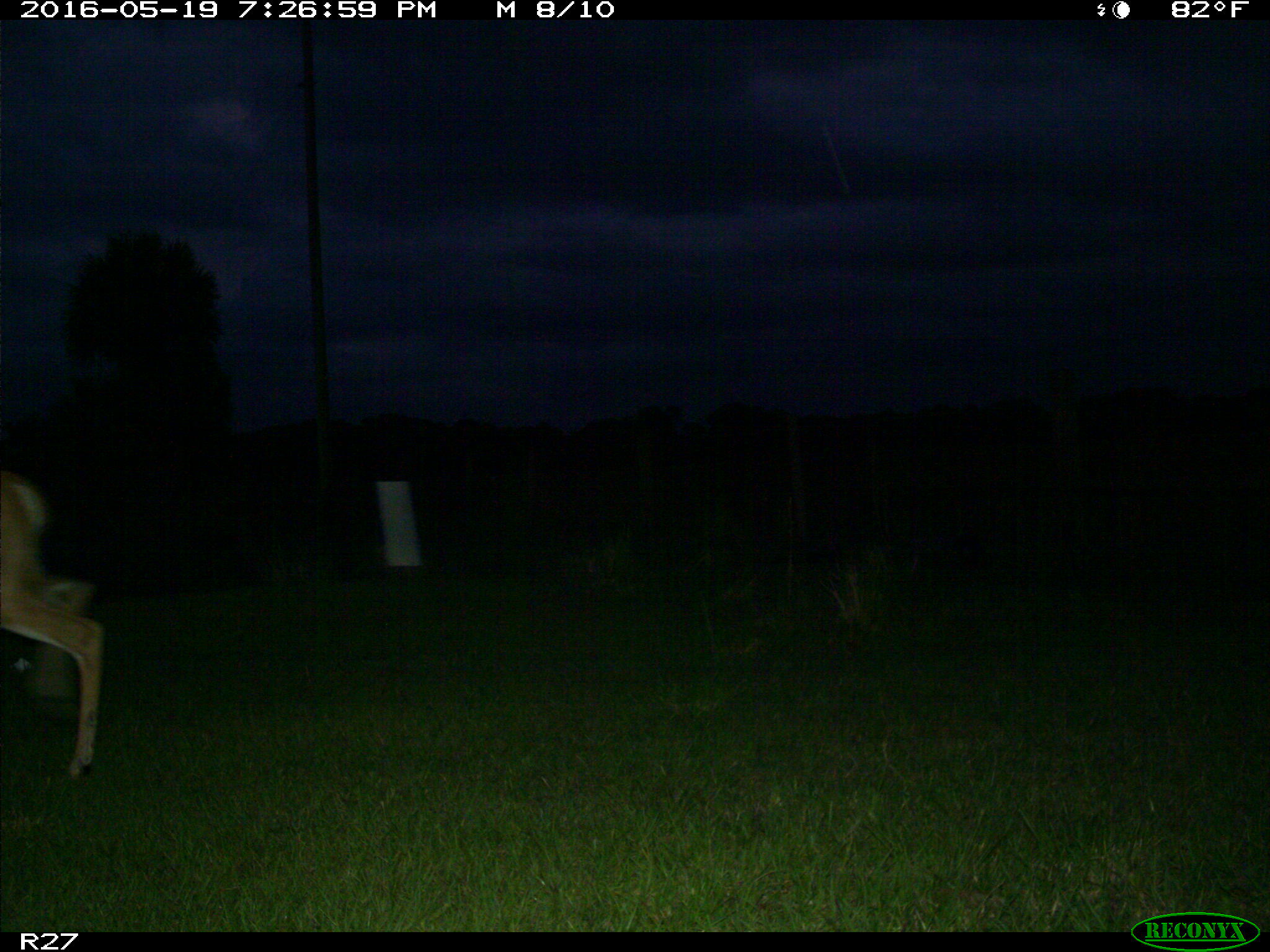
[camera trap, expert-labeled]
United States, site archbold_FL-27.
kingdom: Animalia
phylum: Chordata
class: Mammalia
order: Artiodactyla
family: Cervidae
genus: Odocoileus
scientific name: Odocoileus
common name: deer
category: unidentified deer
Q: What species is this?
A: Unidentified deer (deer) (Odocoileus).